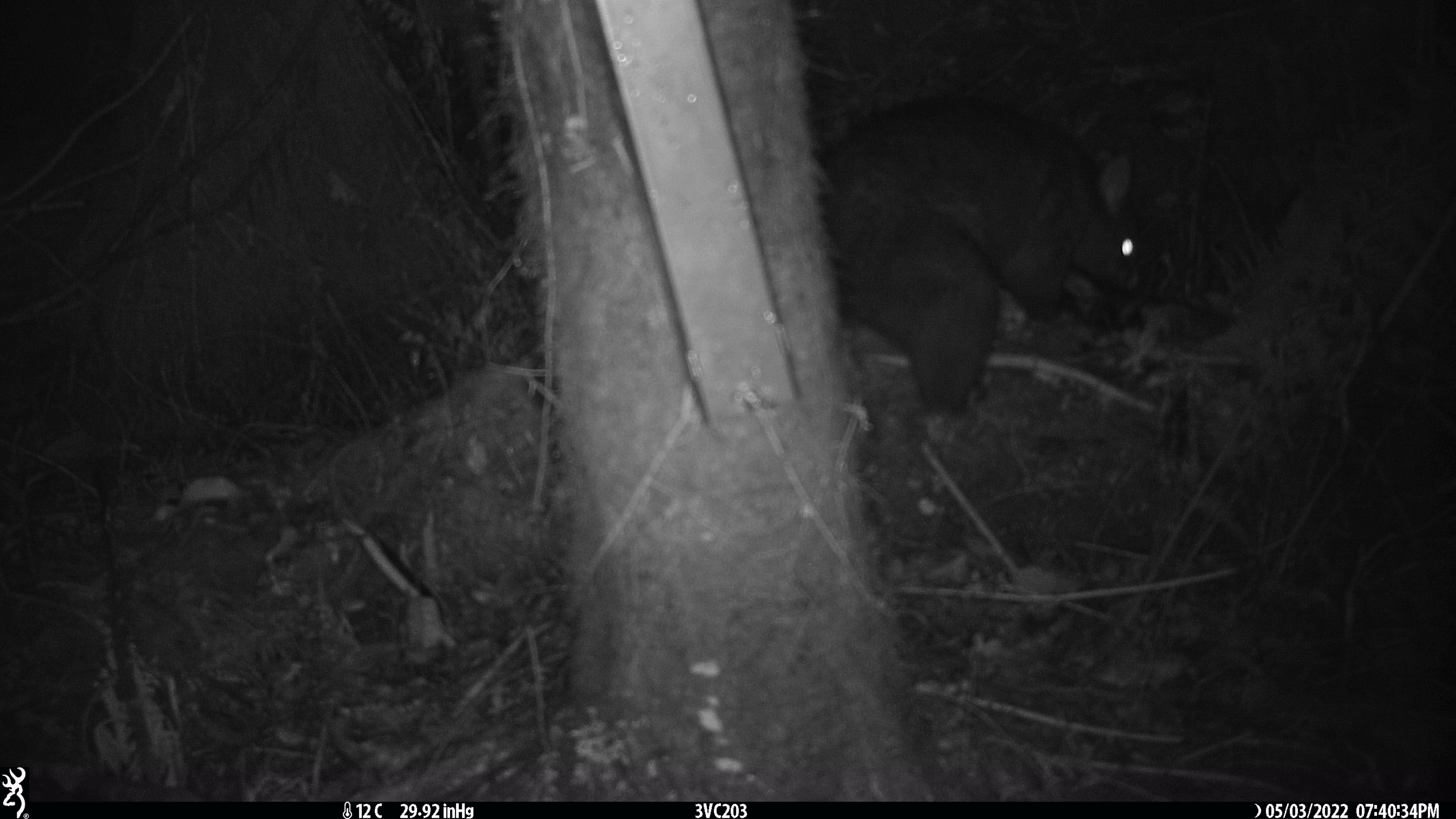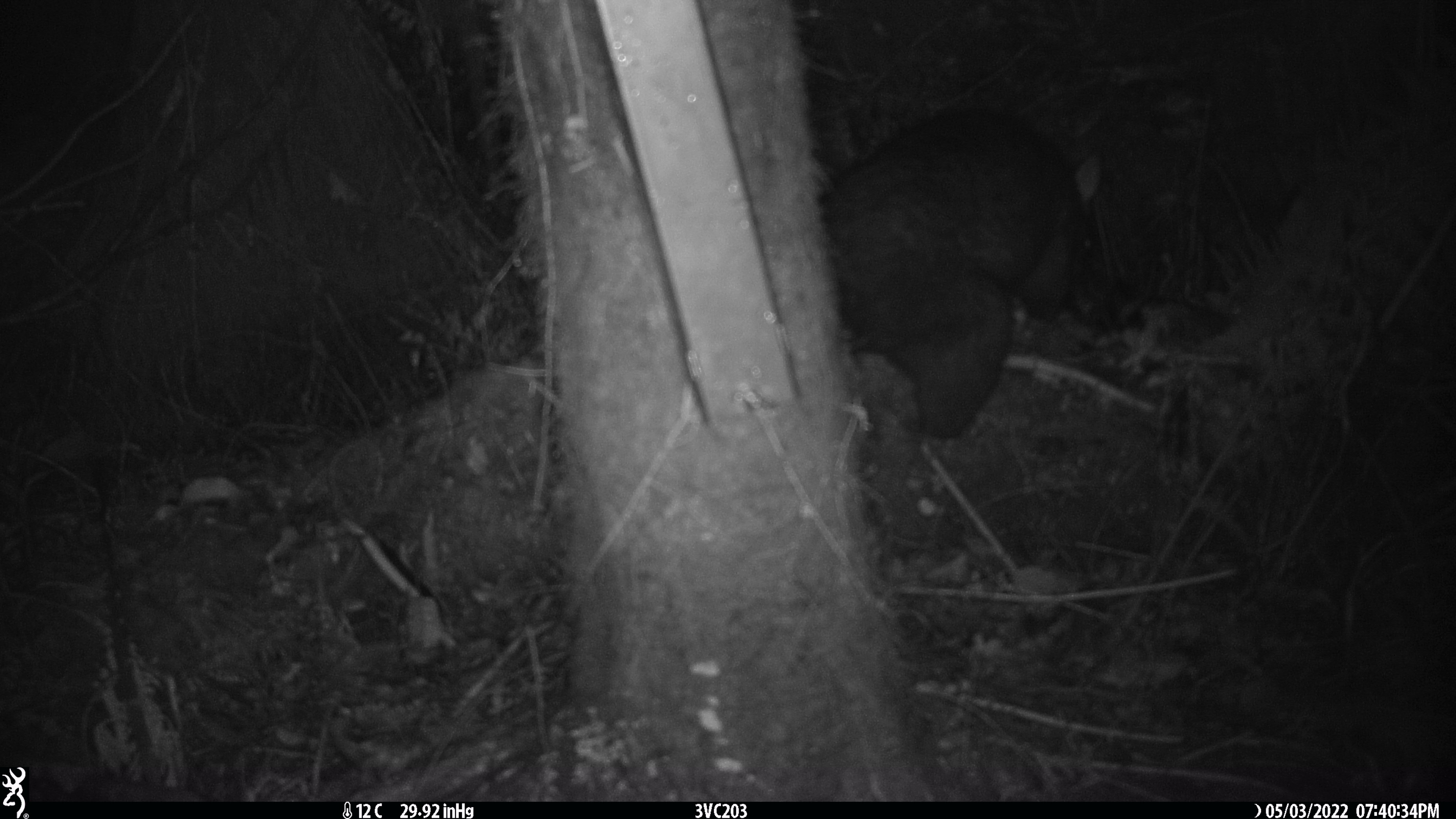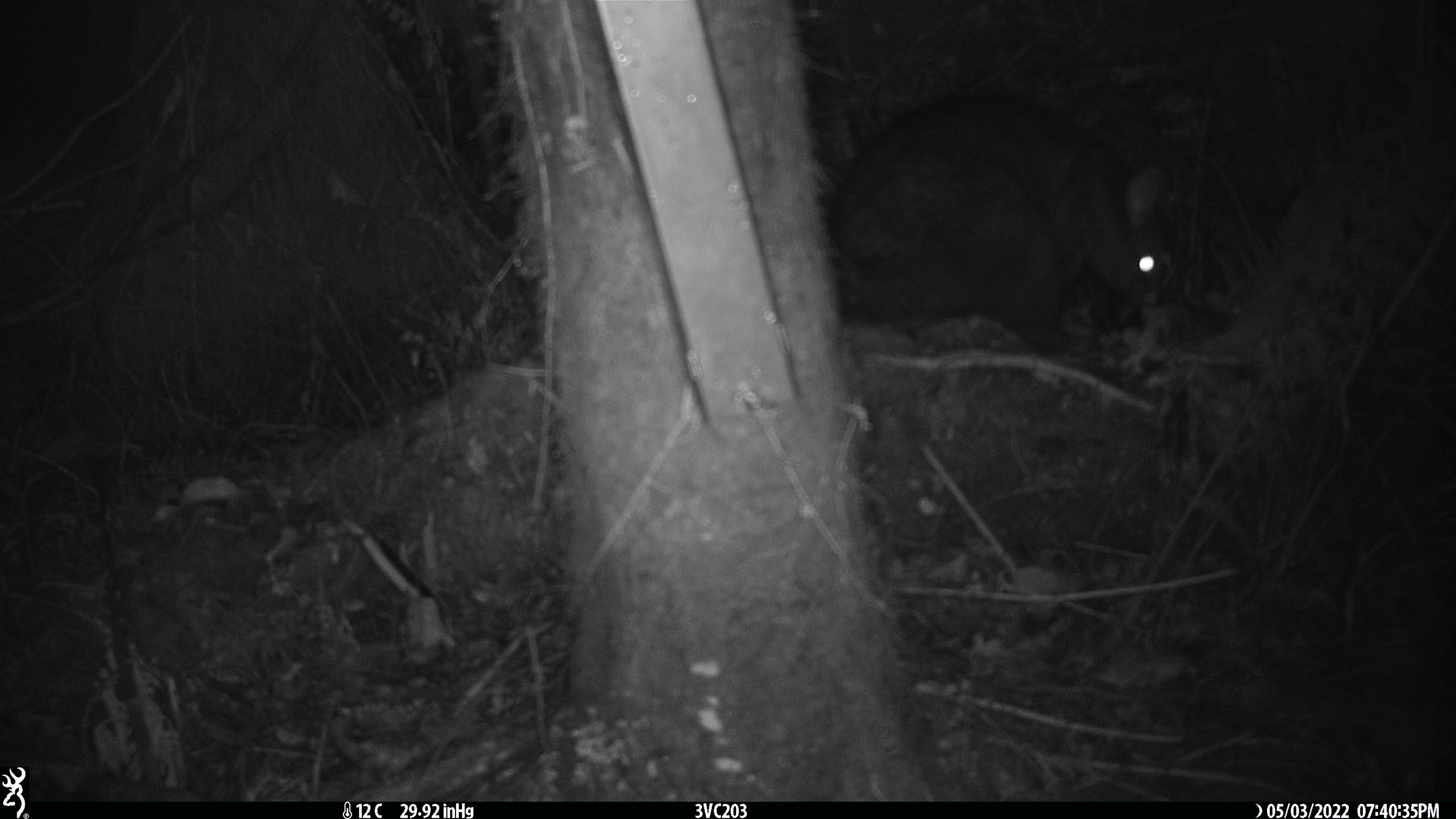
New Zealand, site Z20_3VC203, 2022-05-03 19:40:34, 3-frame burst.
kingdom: Animalia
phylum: Chordata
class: Mammalia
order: Diprotodontia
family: Phalangeridae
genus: Trichosurus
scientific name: Trichosurus vulpecula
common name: common brushtail possum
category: possum